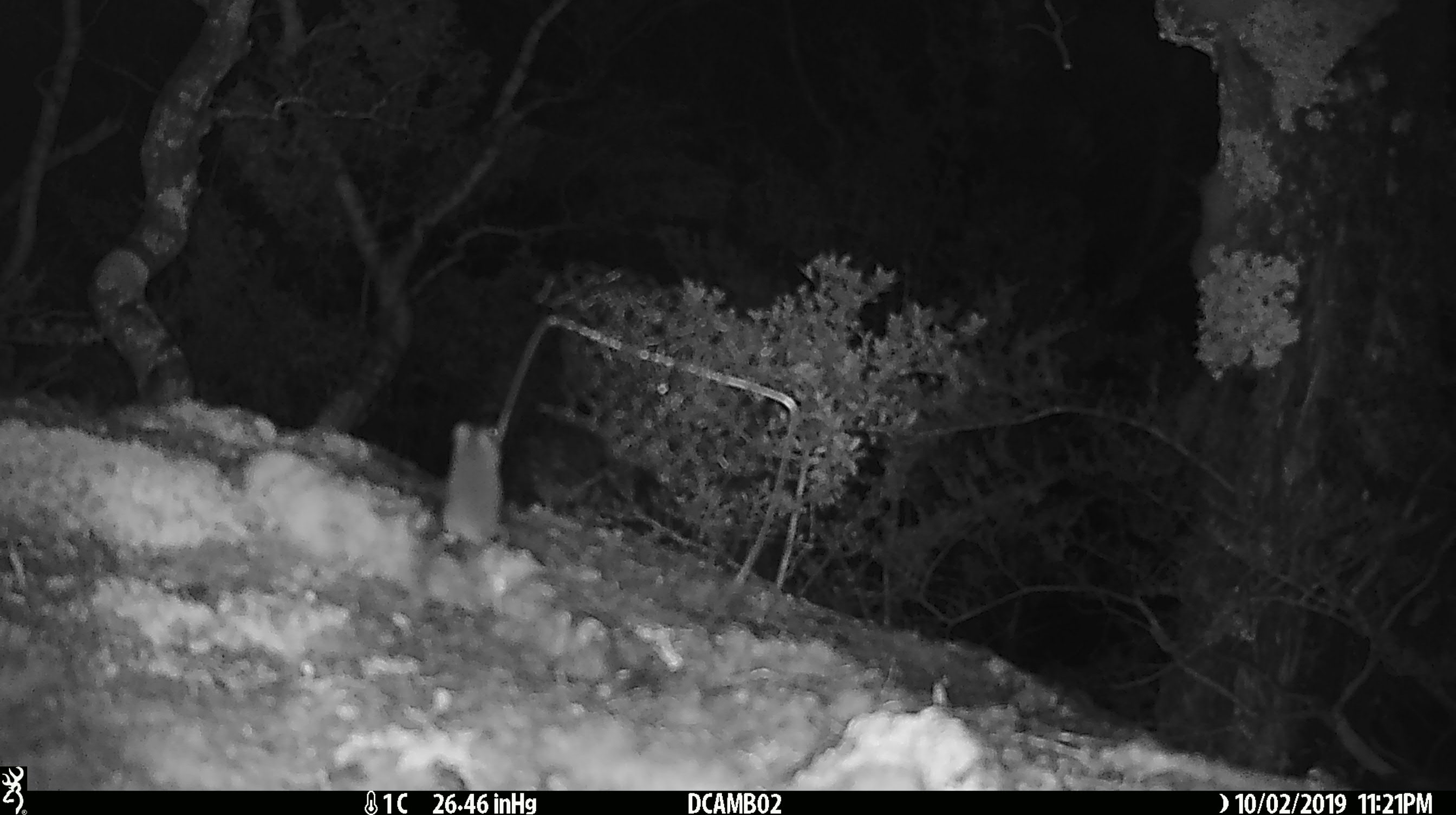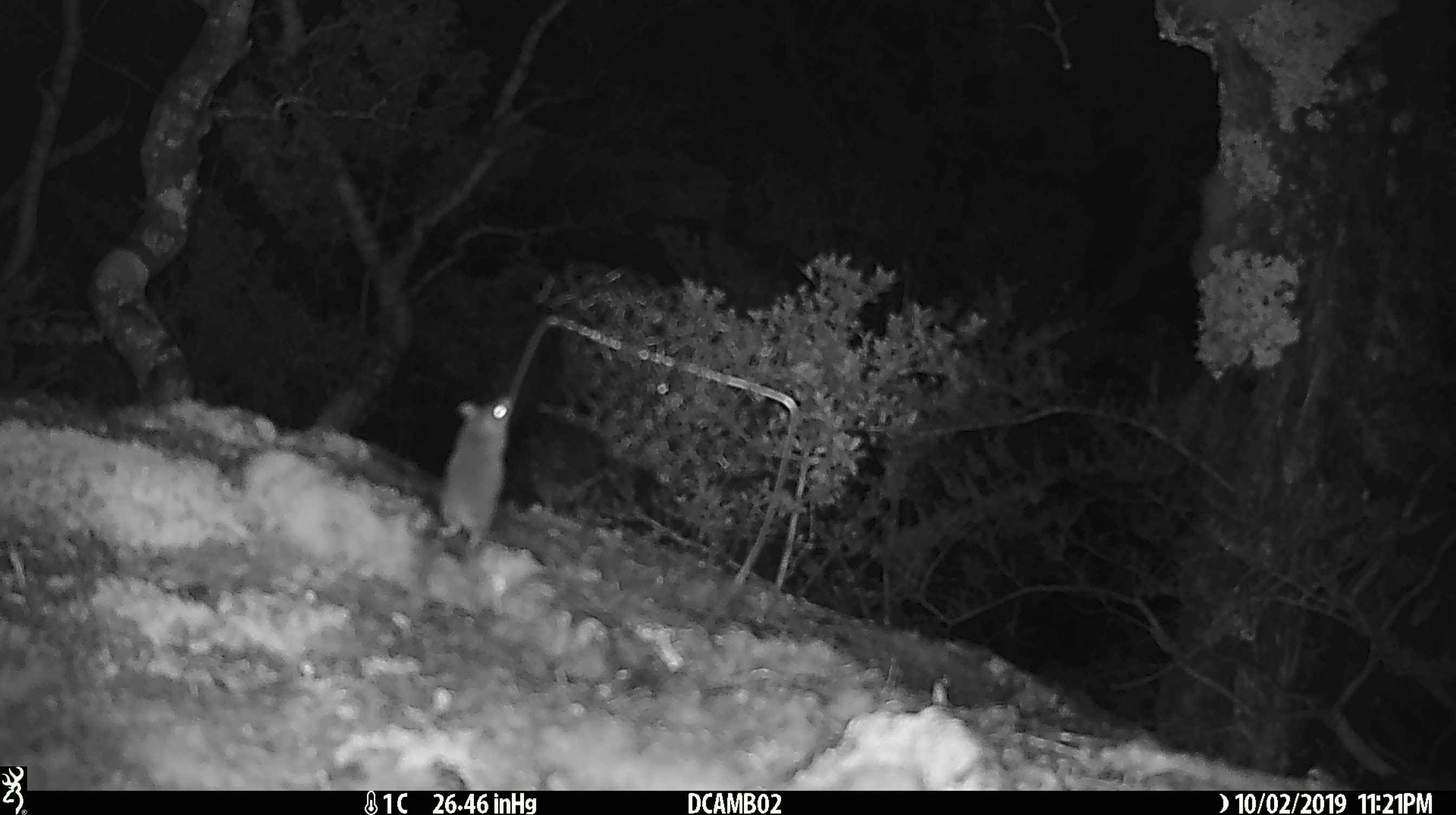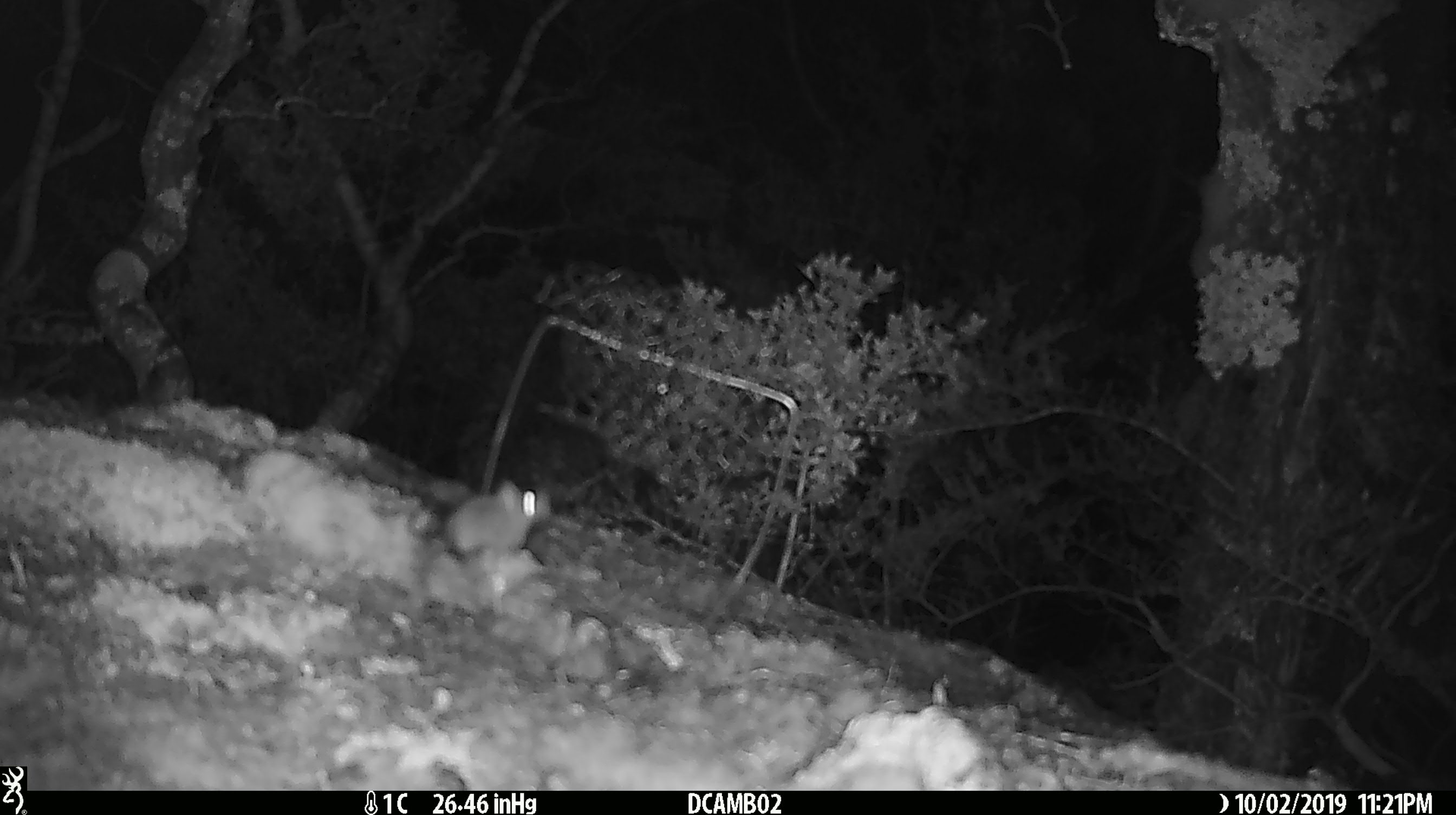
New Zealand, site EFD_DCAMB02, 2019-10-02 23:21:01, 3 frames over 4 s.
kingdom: Animalia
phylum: Chordata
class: Mammalia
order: Rodentia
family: Muridae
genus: Mus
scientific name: Mus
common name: mouse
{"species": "mouse (Mus)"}